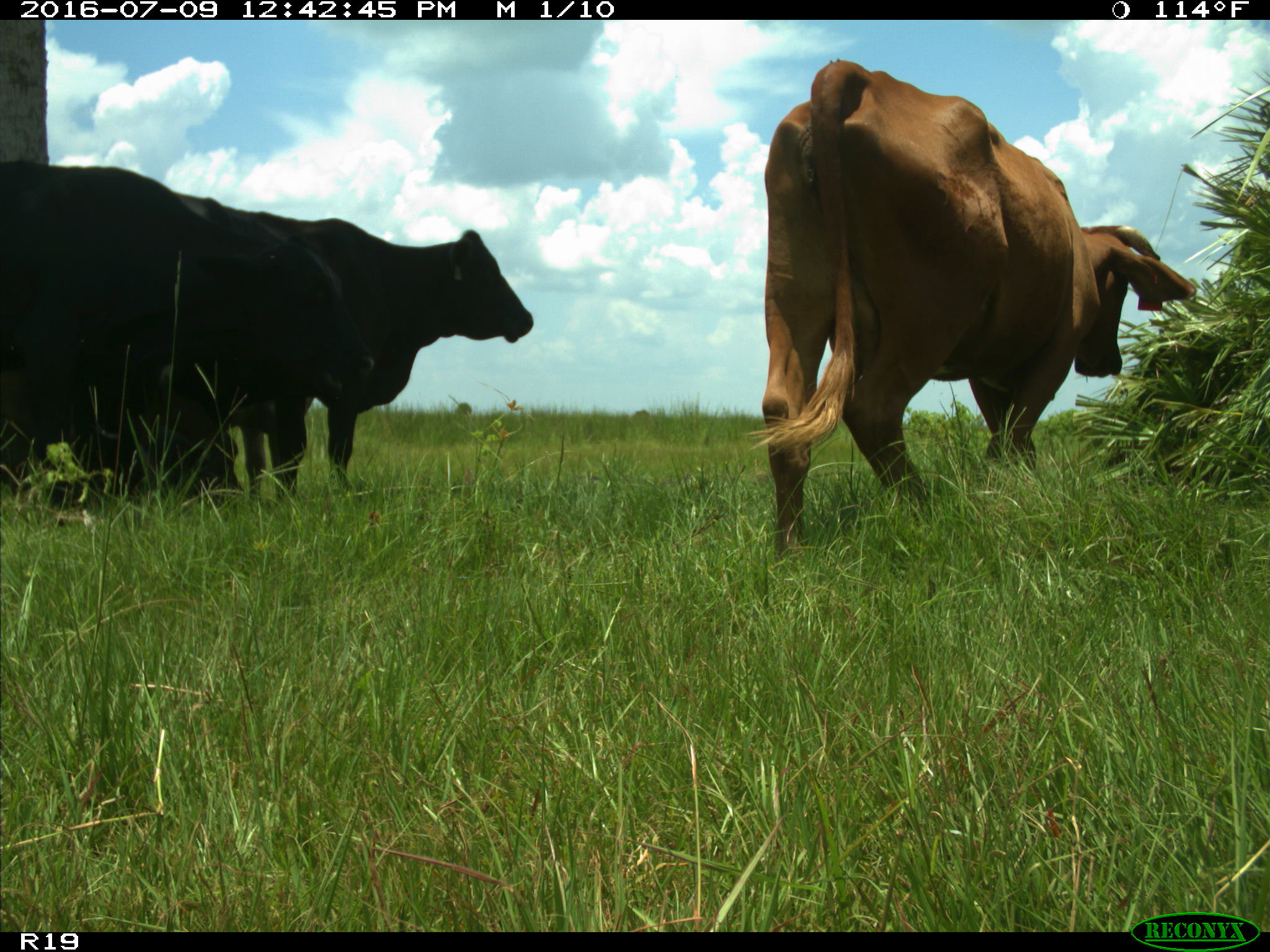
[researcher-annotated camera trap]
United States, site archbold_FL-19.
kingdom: Animalia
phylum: Chordata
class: Mammalia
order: Artiodactyla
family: Bovidae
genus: Bos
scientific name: Bos taurus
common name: domestic cow